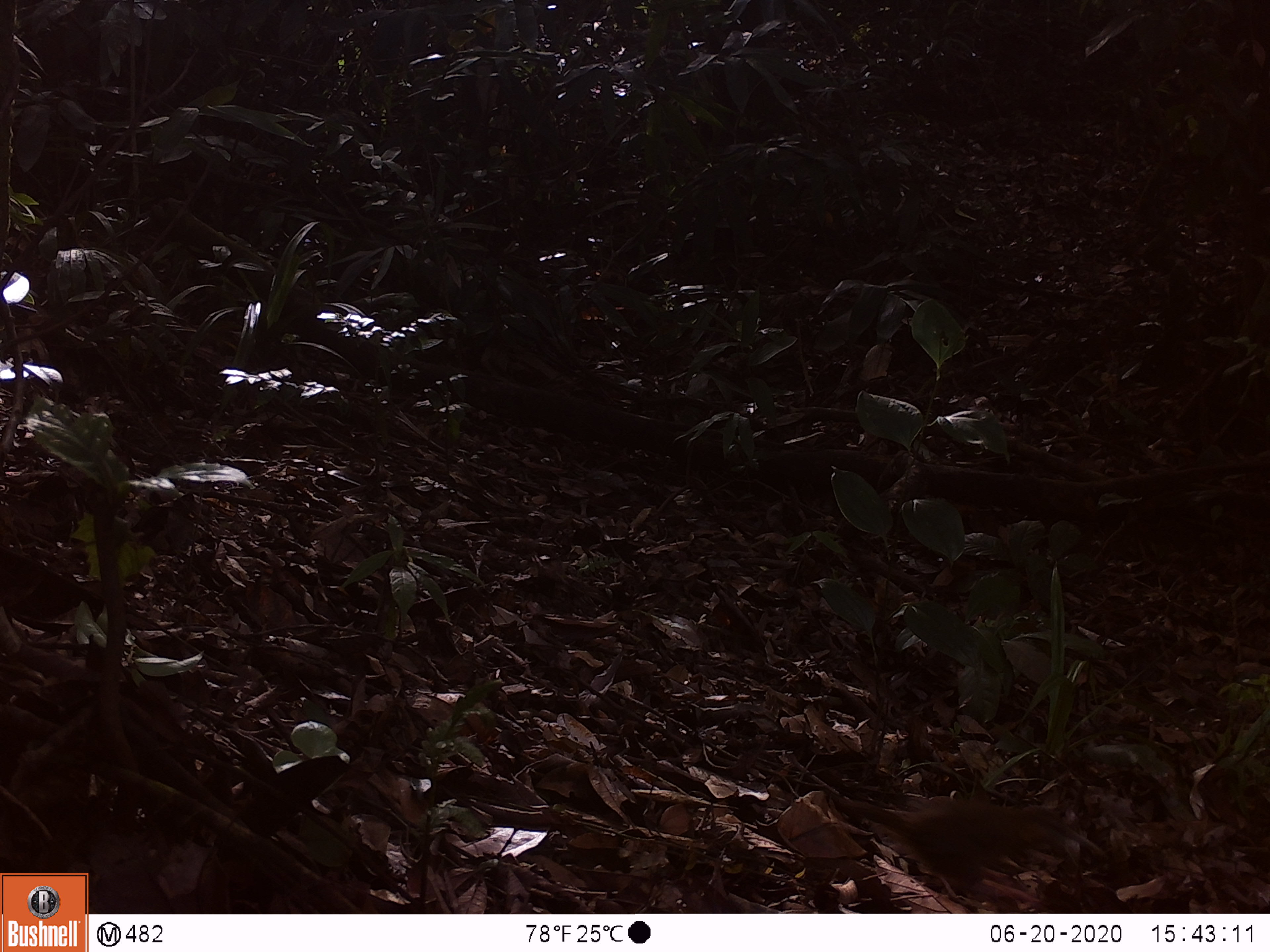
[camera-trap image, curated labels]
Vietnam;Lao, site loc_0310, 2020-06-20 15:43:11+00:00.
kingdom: Animalia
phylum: Chordata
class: Aves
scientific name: Aves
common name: bird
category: unidentified bird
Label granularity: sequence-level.